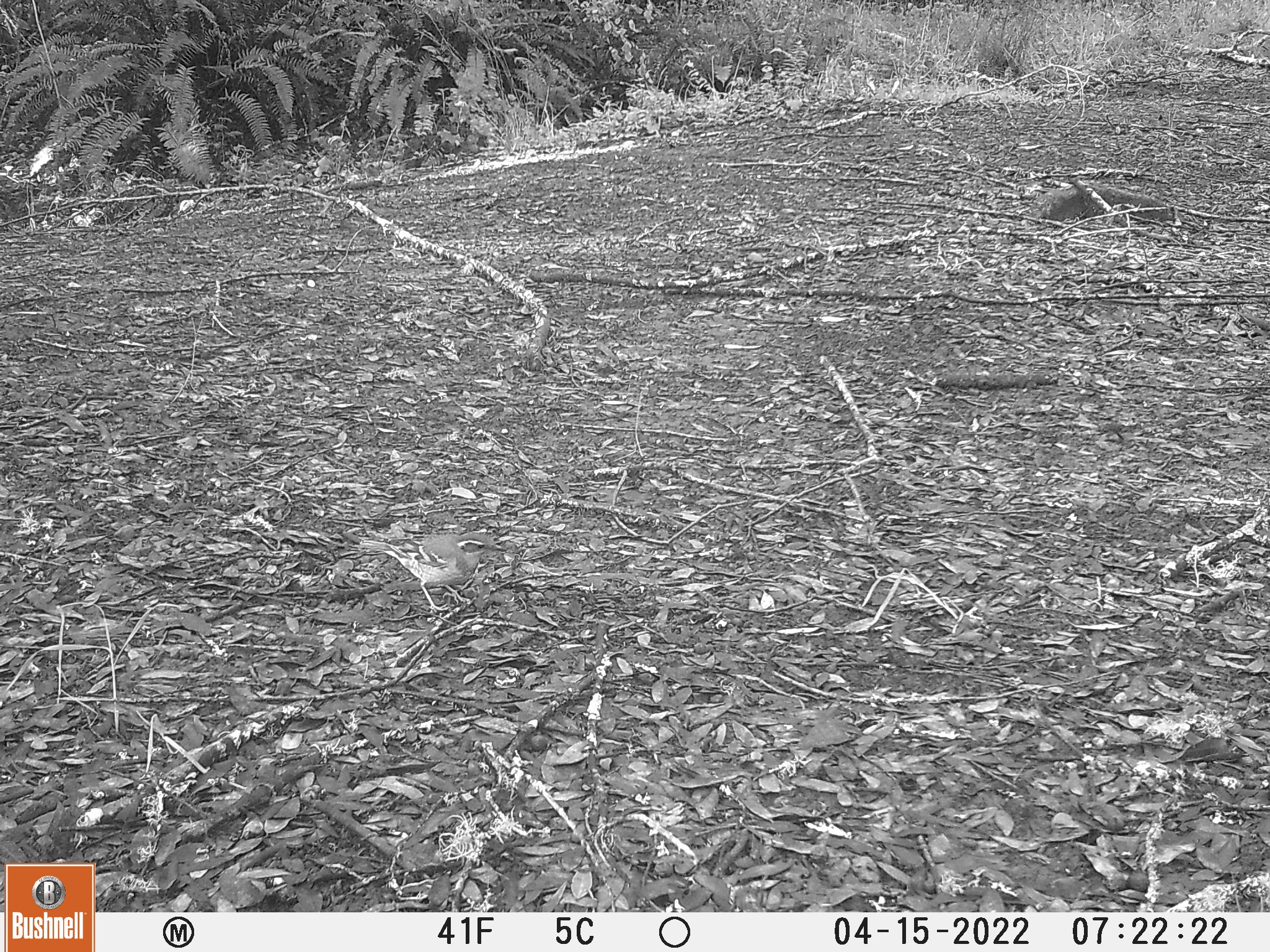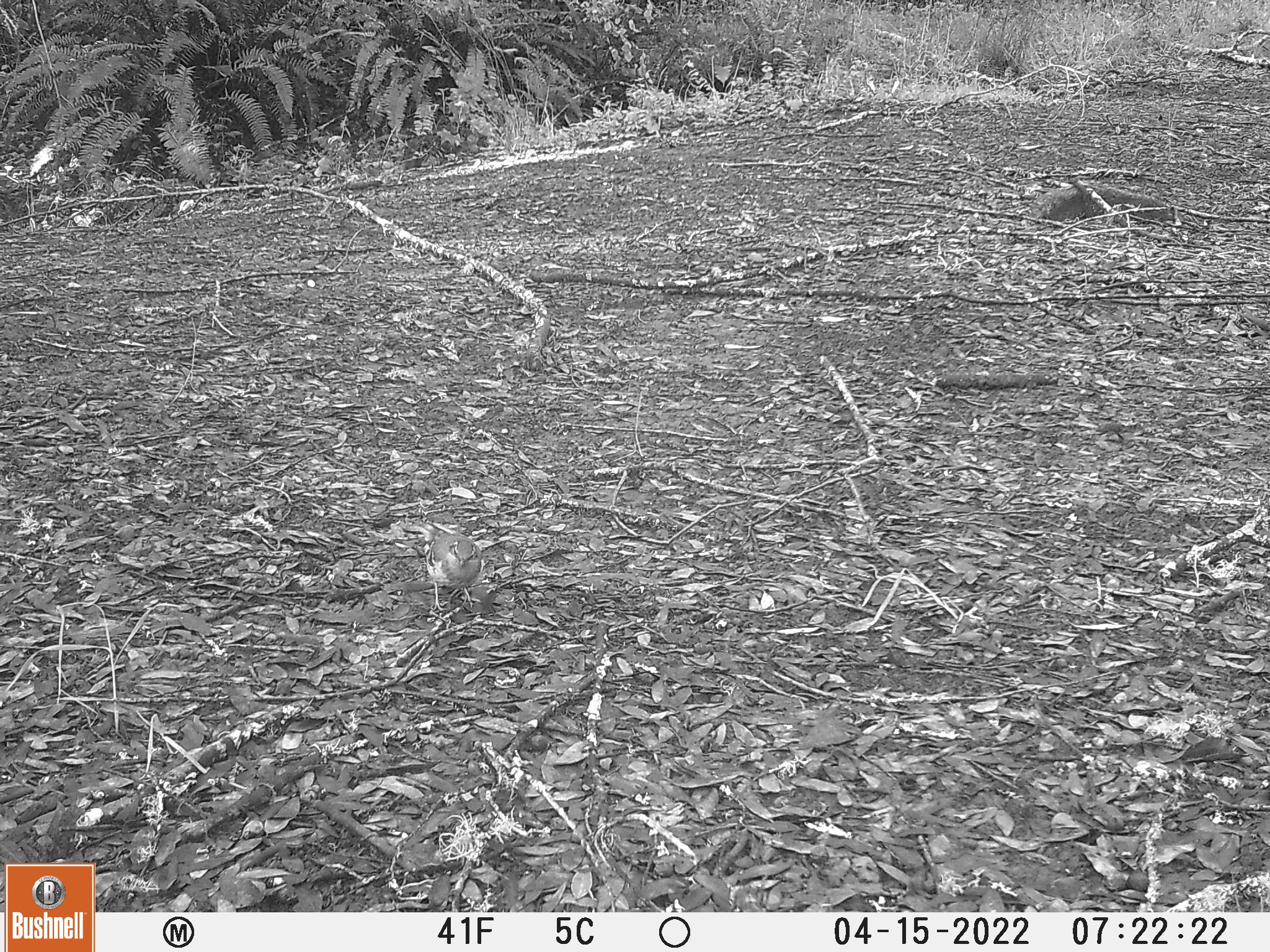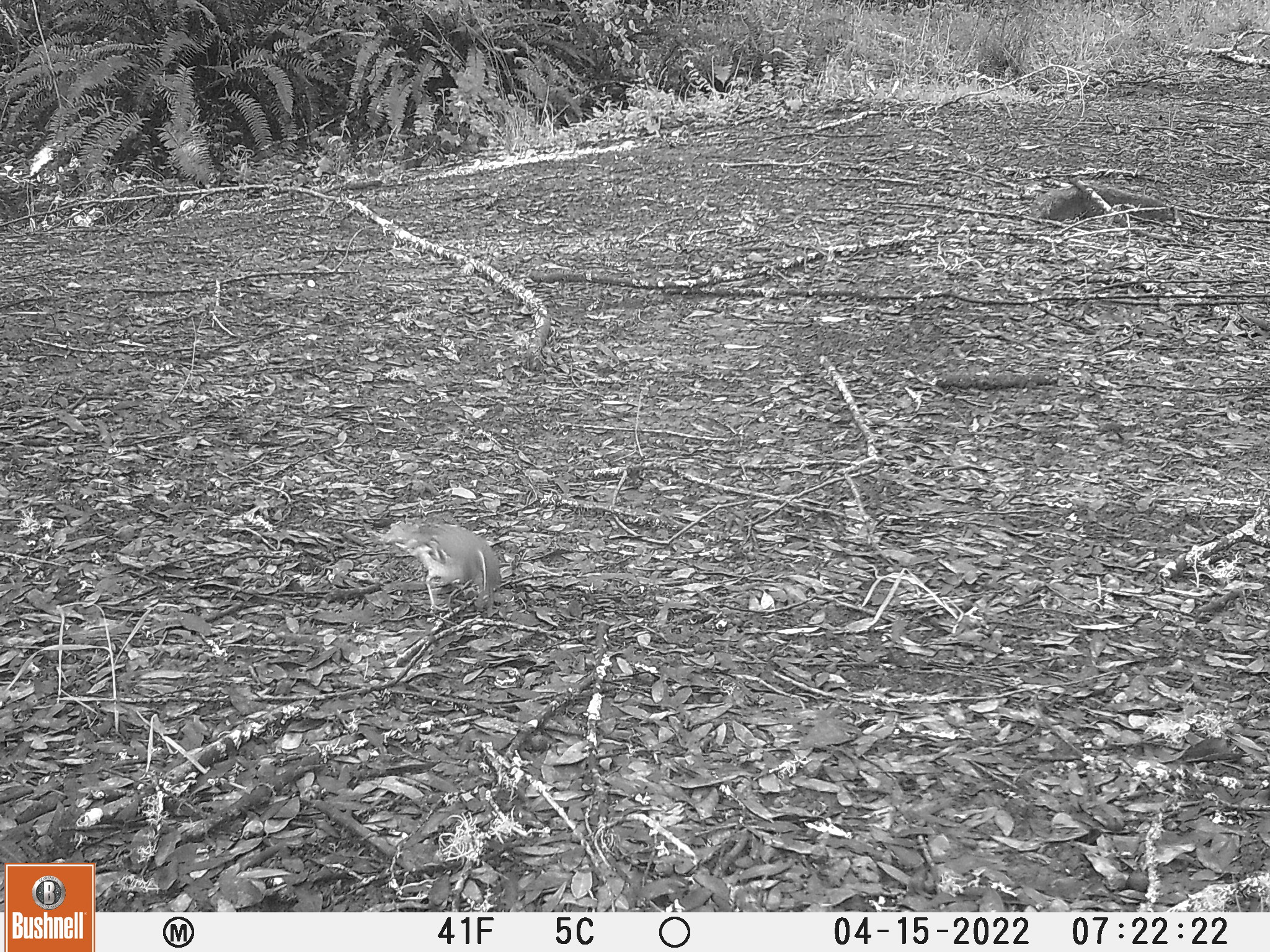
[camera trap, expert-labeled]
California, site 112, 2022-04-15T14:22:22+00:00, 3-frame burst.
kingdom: Animalia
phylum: Chordata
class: Aves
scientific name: Aves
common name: bird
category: unknown bird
Unknown bird (bird) (Aves).